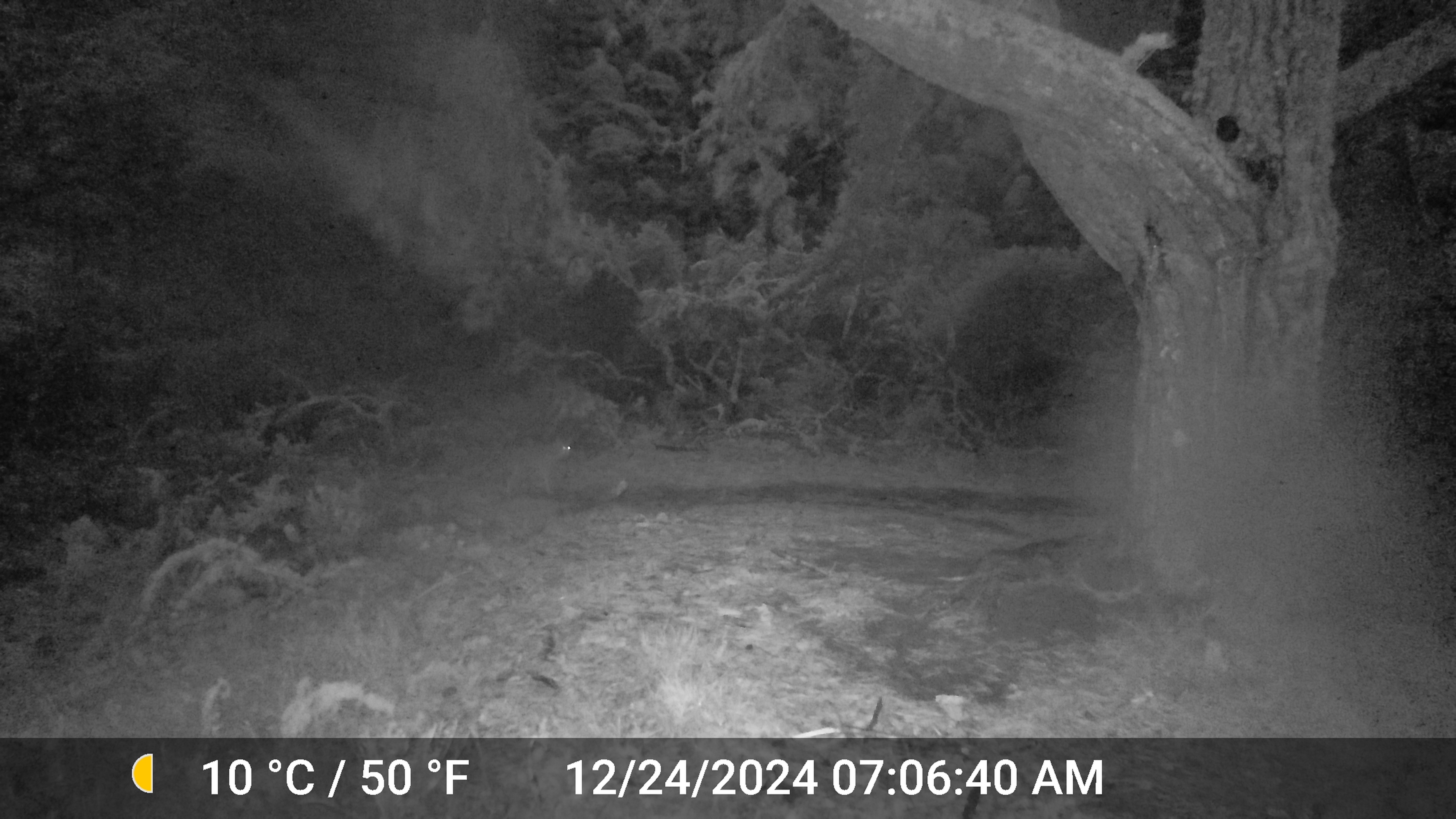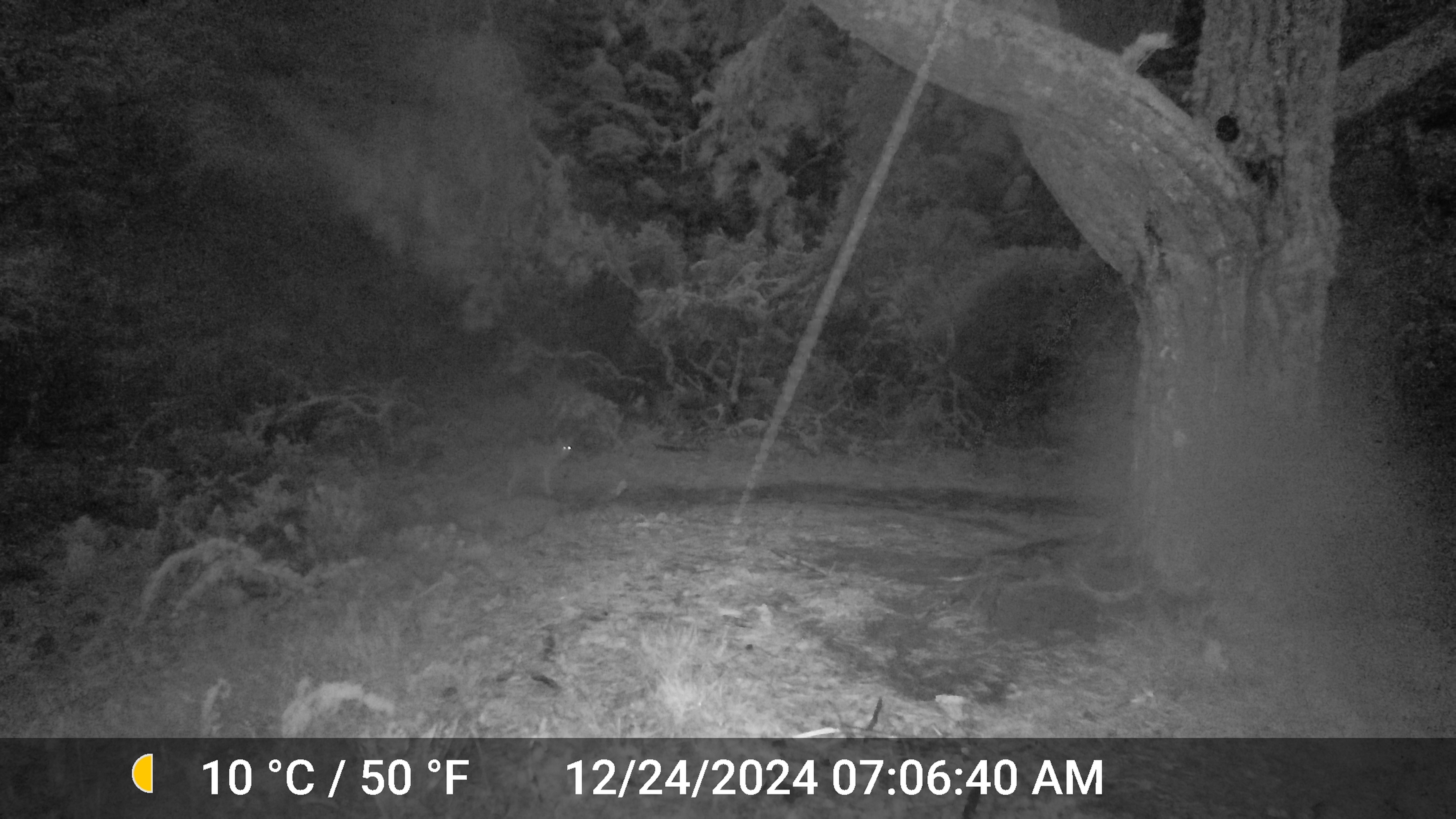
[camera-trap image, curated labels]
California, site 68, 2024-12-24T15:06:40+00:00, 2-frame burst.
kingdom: Animalia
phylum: Chordata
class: Mammalia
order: Carnivora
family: Canidae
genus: Canis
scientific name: Canis latrans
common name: coyote